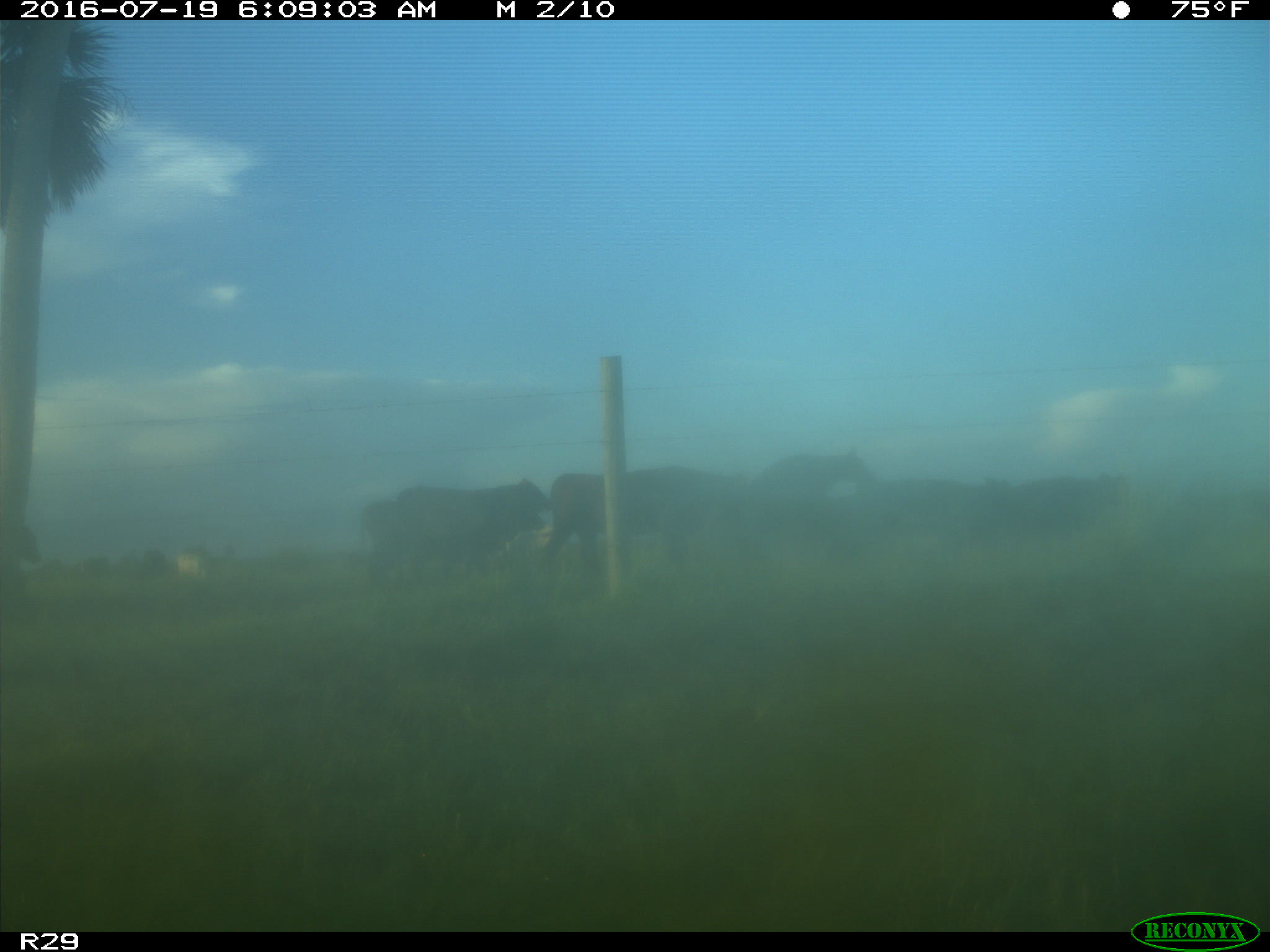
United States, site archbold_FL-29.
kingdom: Animalia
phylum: Chordata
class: Mammalia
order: Artiodactyla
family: Bovidae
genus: Bos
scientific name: Bos taurus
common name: domestic cow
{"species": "Bos taurus (domestic cow)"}